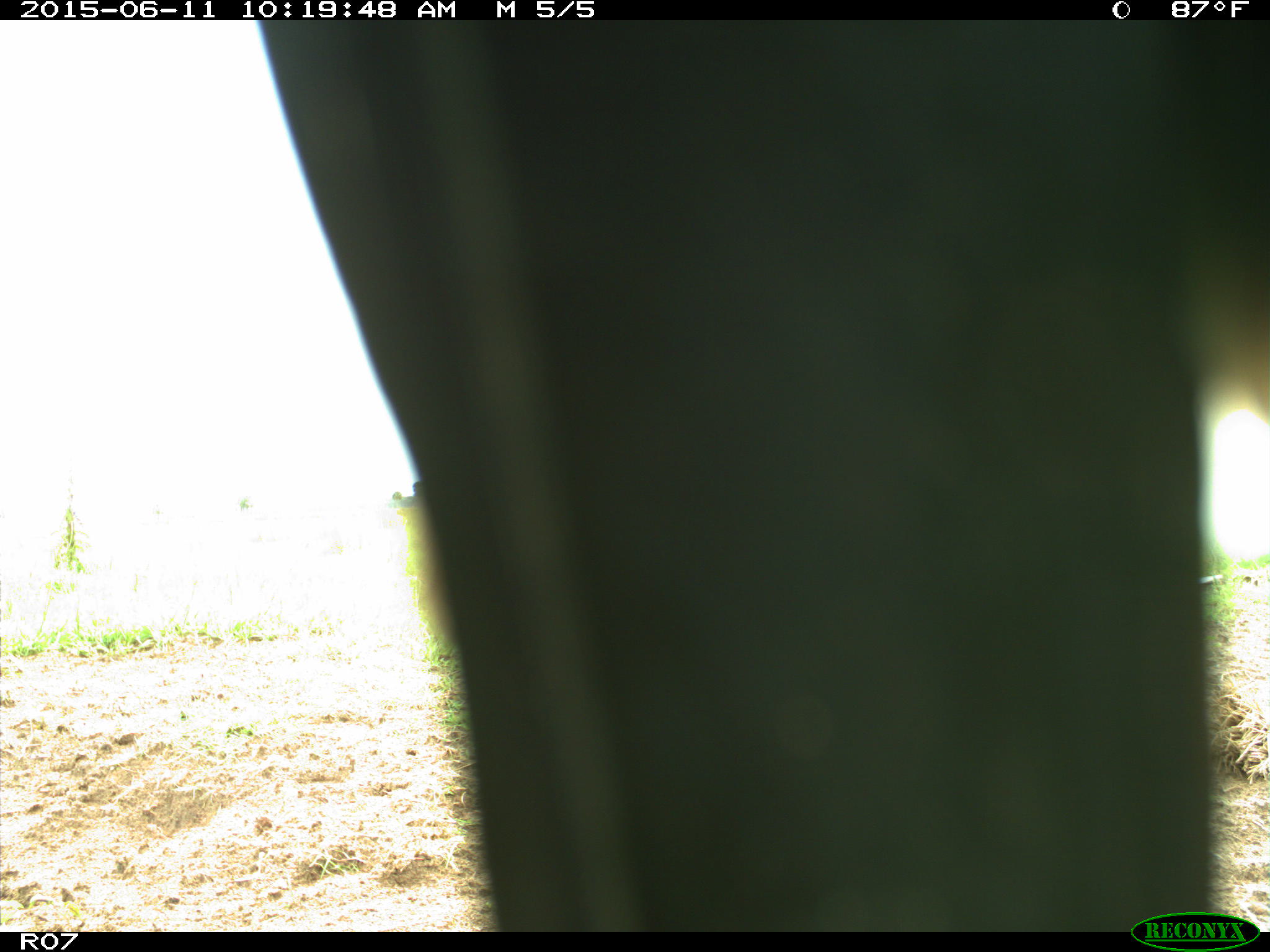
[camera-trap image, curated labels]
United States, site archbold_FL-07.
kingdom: Animalia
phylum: Chordata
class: Mammalia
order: Artiodactyla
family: Bovidae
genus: Bos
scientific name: Bos taurus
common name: domestic cow